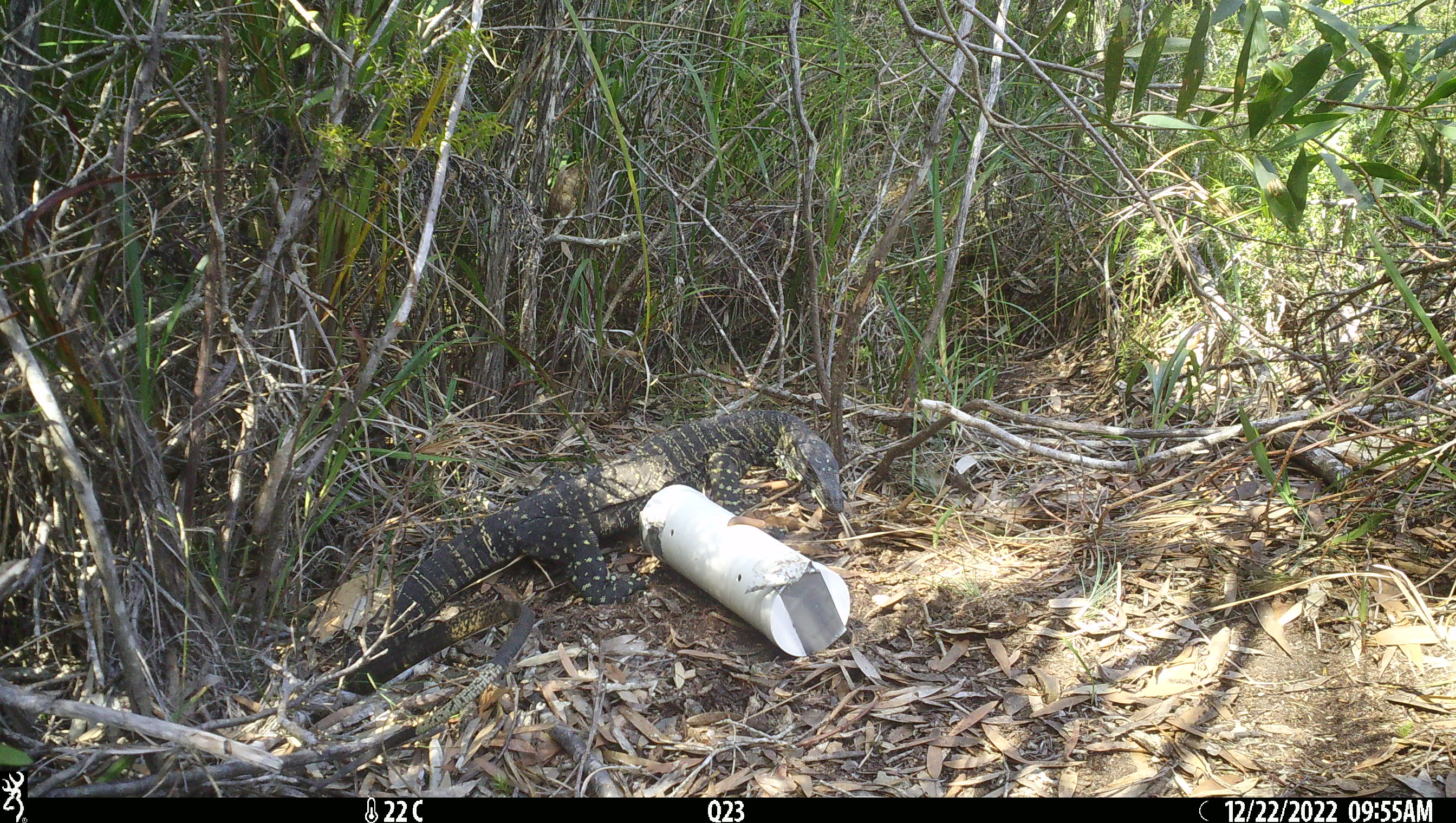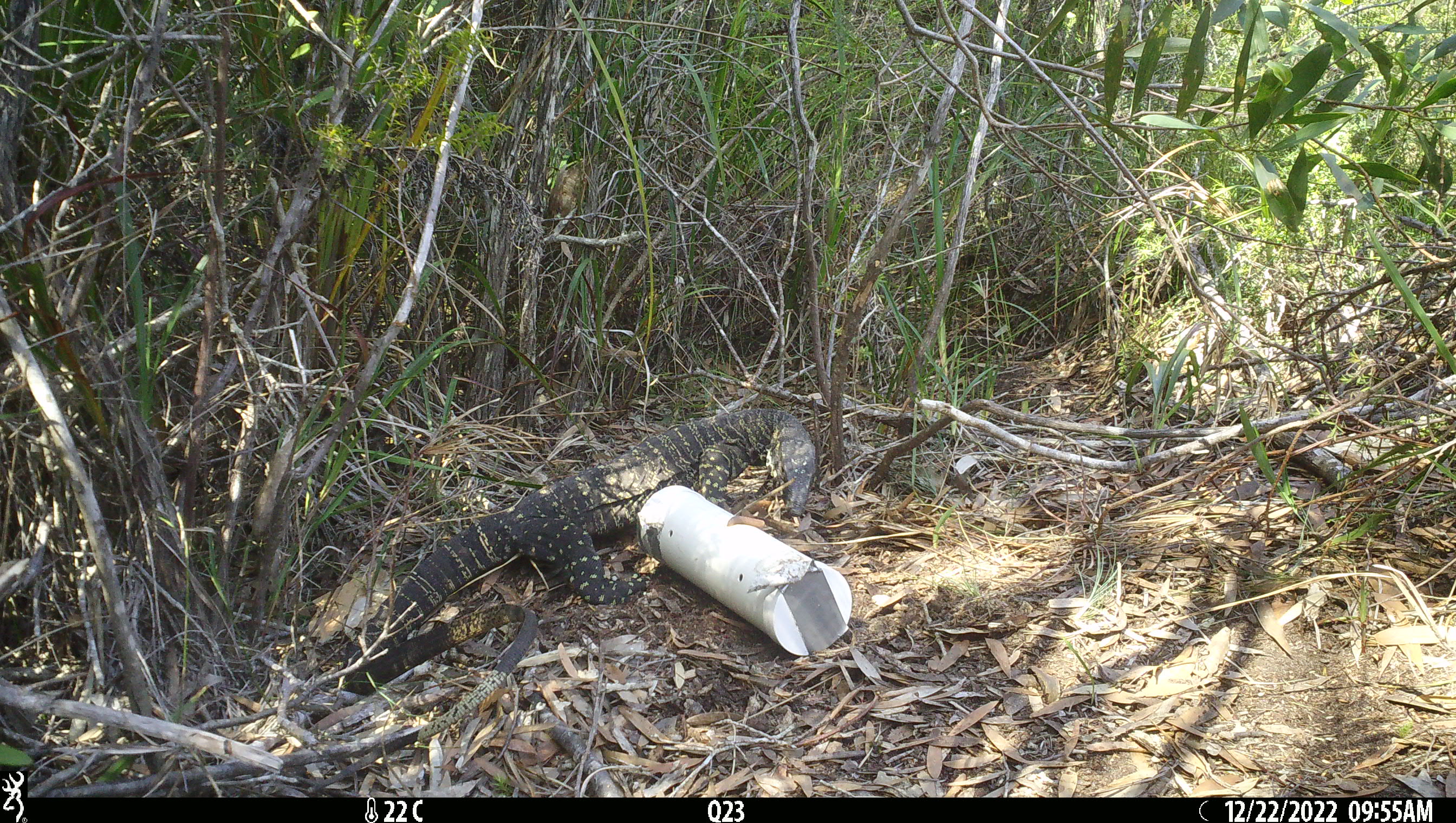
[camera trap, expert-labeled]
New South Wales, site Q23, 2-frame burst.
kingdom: Animalia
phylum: Chordata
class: Reptilia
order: Squamata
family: Varanidae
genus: Varanus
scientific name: Varanus varius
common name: lace monitor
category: goanna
Goanna (lace monitor) (Varanus varius).